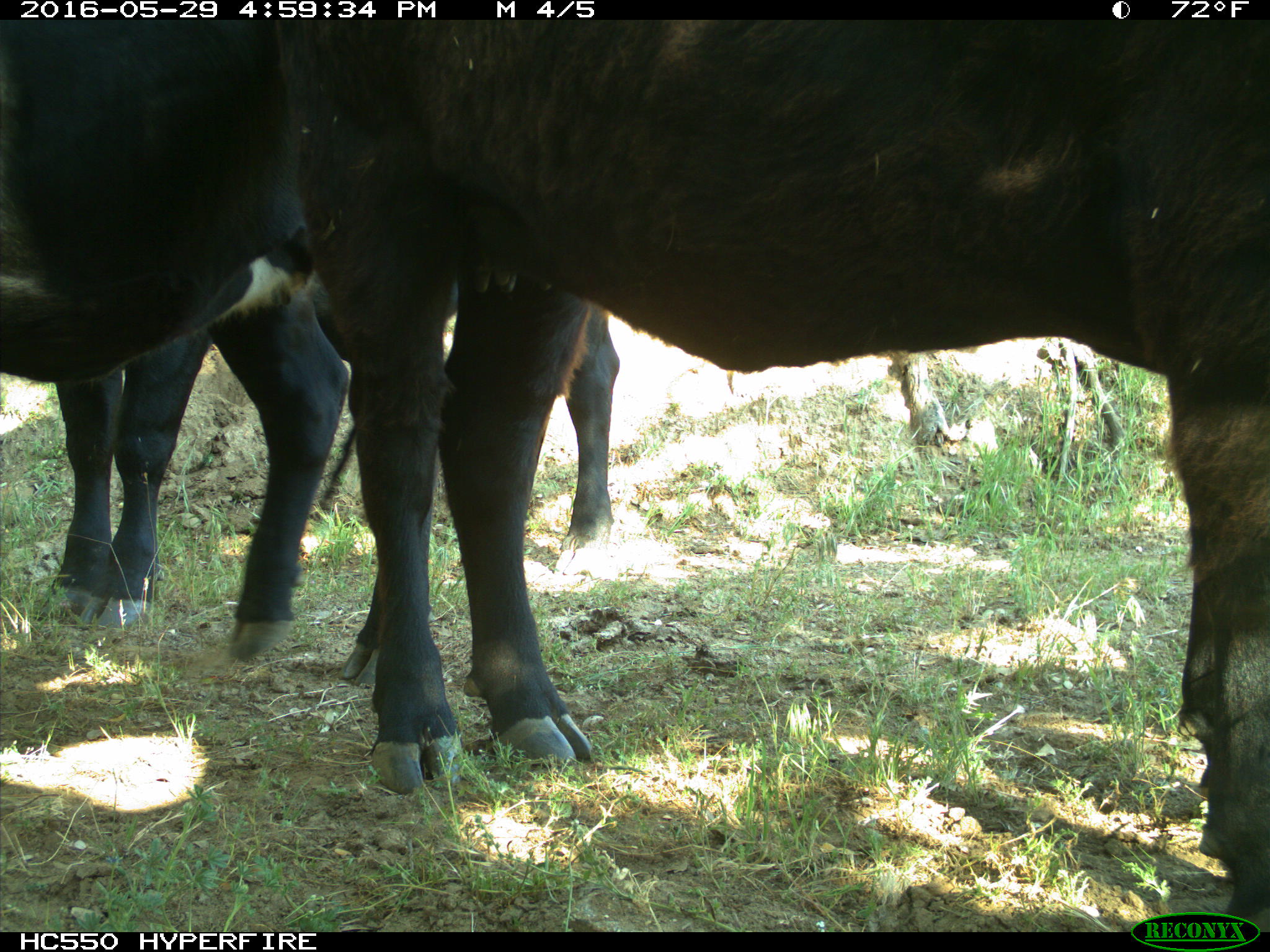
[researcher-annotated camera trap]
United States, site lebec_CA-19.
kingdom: Animalia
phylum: Chordata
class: Mammalia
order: Artiodactyla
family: Bovidae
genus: Bos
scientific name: Bos taurus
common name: domestic cow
Bos taurus (domestic cow).